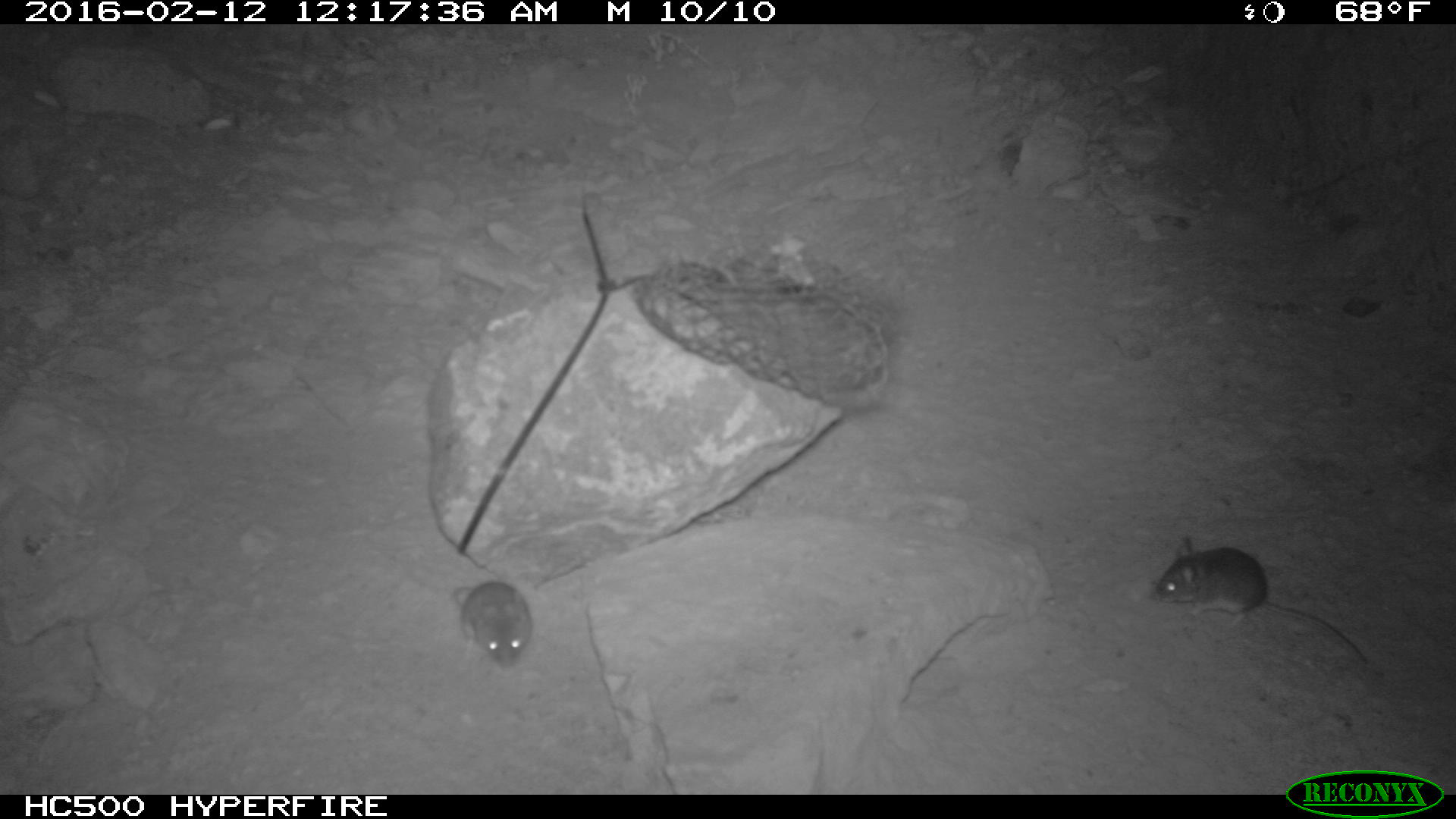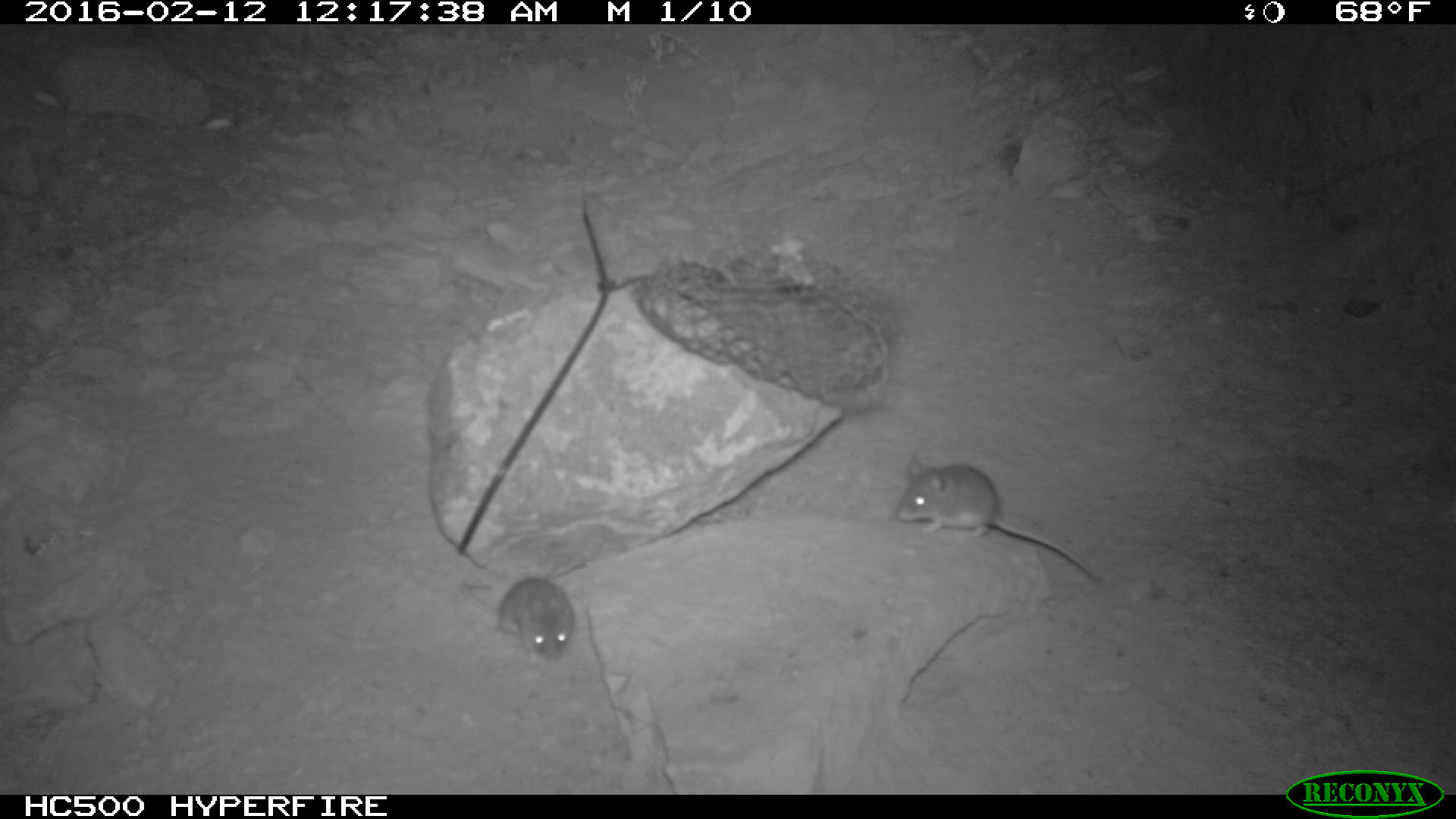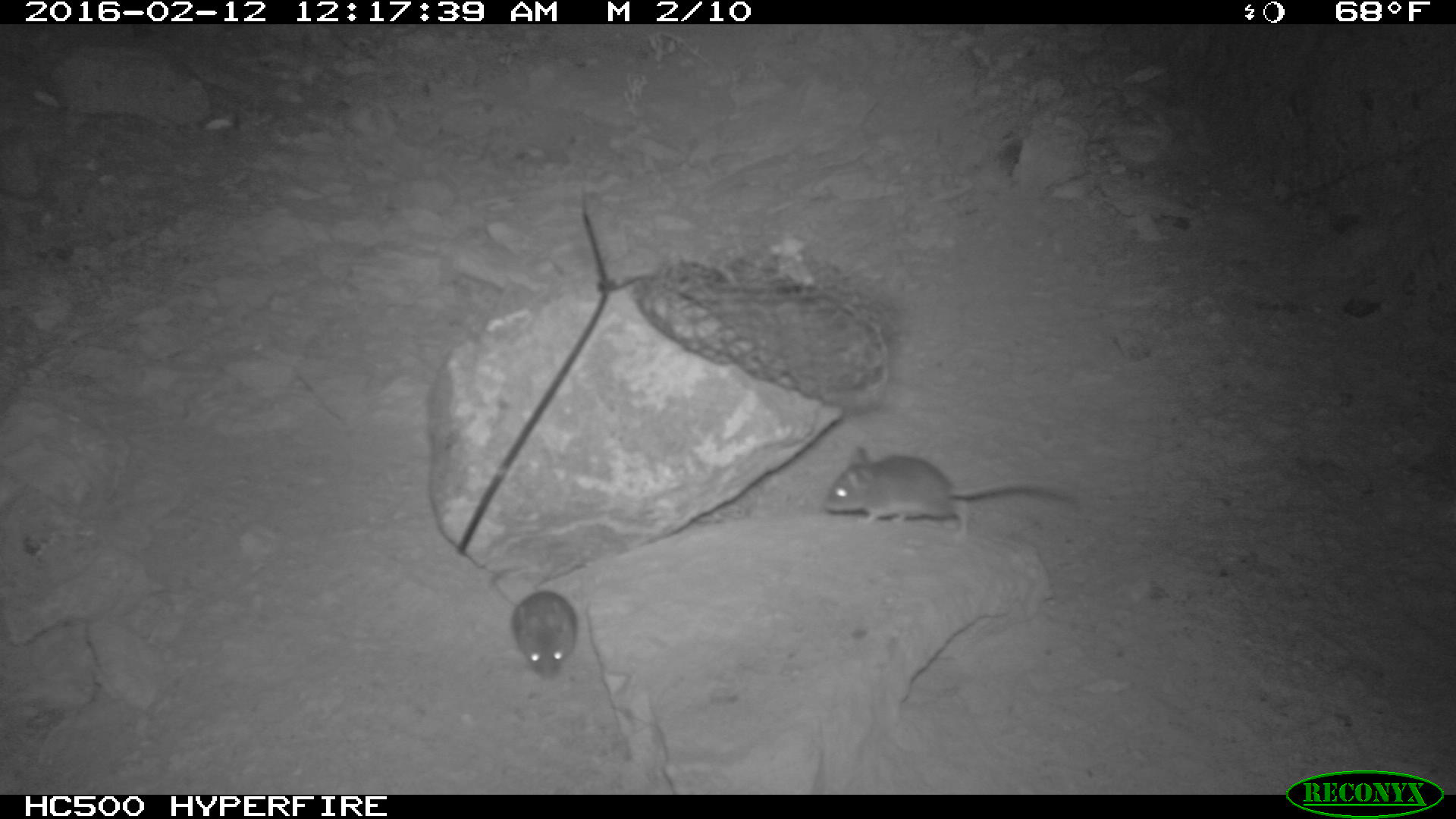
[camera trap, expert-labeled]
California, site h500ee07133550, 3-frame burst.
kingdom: Animalia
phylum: Chordata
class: Mammalia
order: Rodentia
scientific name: Rodentia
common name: rodent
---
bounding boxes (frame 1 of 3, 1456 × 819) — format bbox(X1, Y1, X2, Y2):
rodent: bbox(1150, 536, 1365, 664); bbox(452, 579, 532, 670)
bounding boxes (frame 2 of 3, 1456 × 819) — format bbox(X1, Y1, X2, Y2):
rodent: bbox(890, 455, 1106, 585); bbox(463, 567, 577, 661)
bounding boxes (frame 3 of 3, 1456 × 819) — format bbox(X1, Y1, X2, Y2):
rodent: bbox(825, 444, 1079, 541); bbox(489, 565, 576, 679)